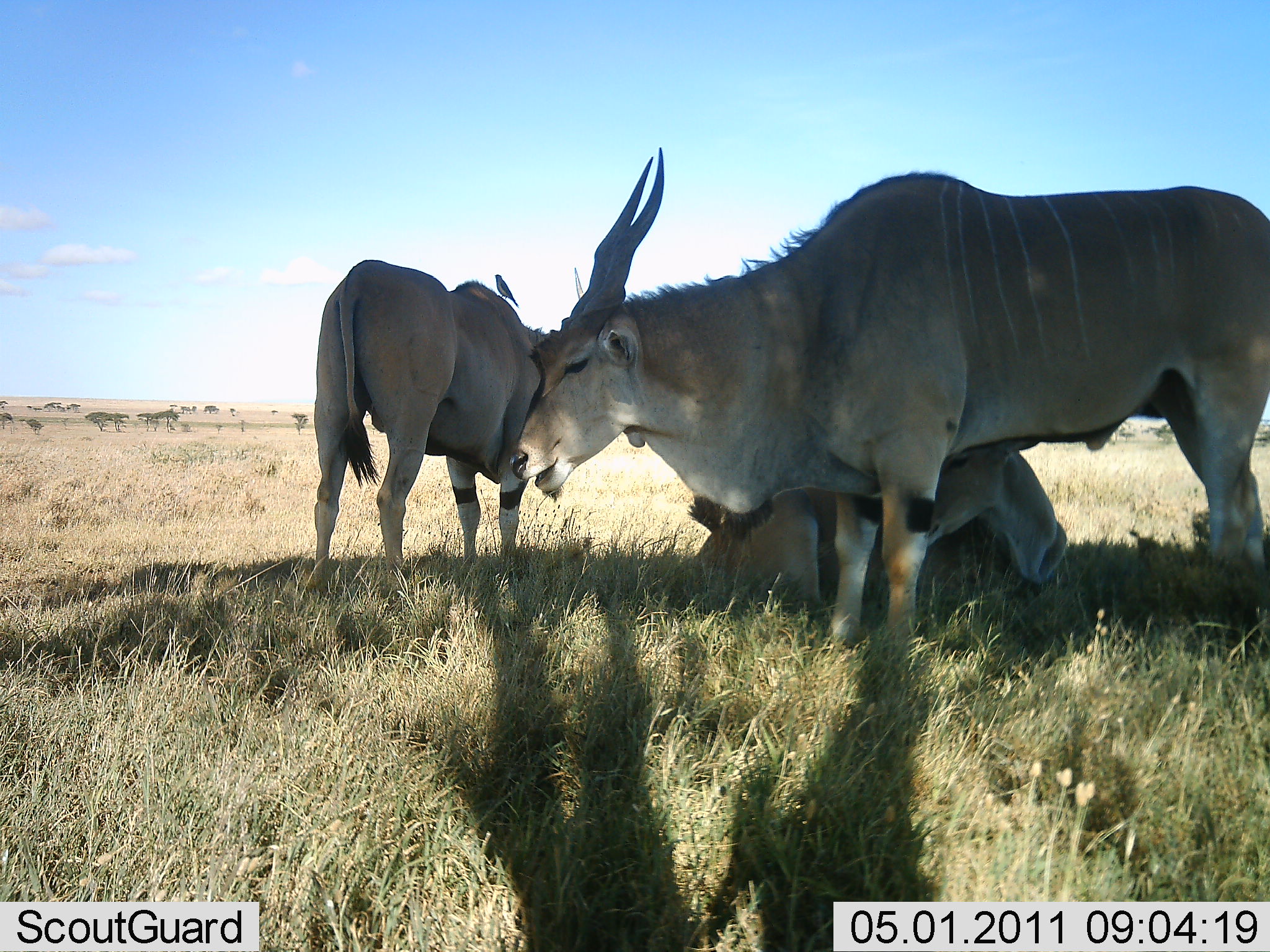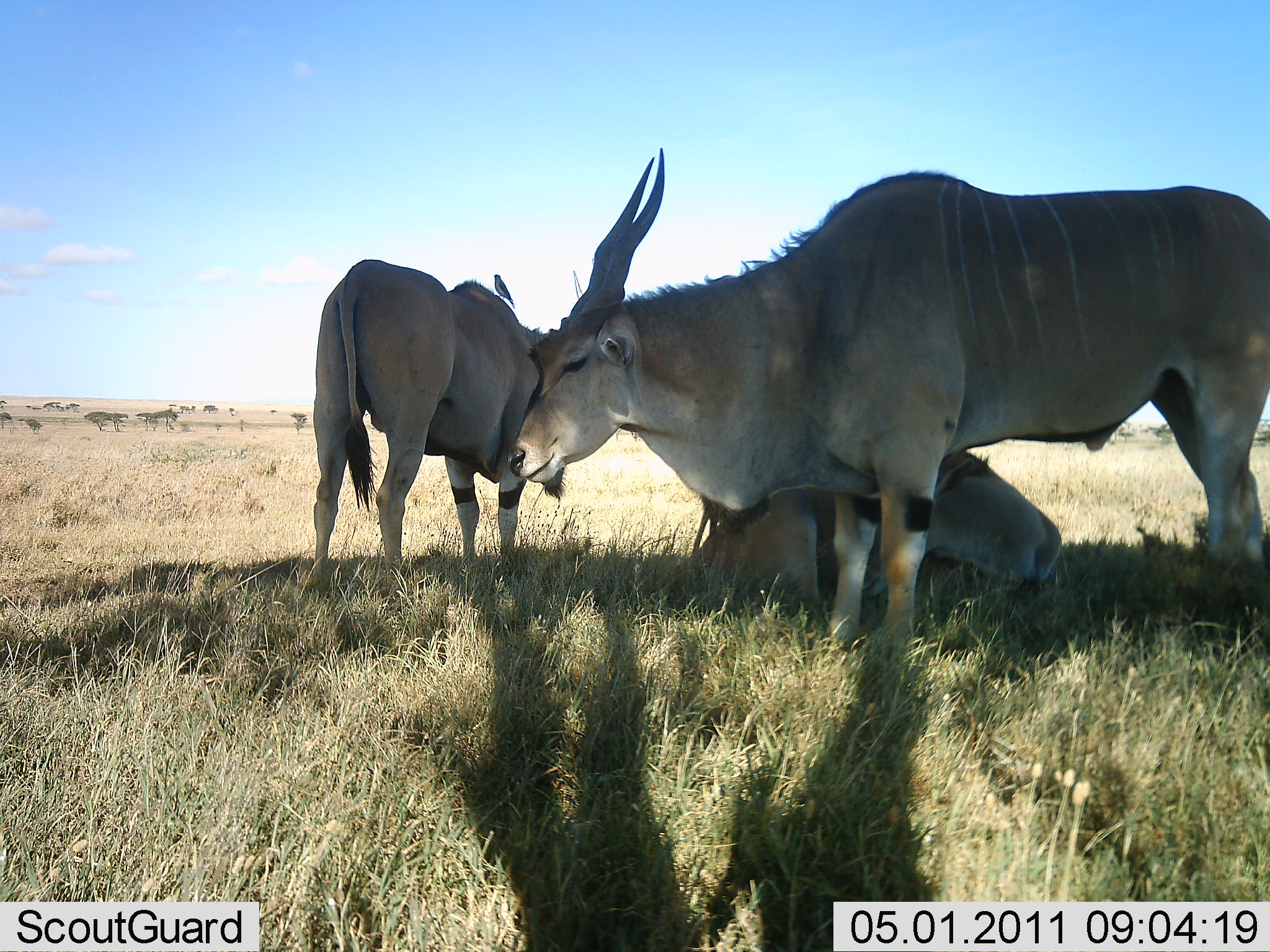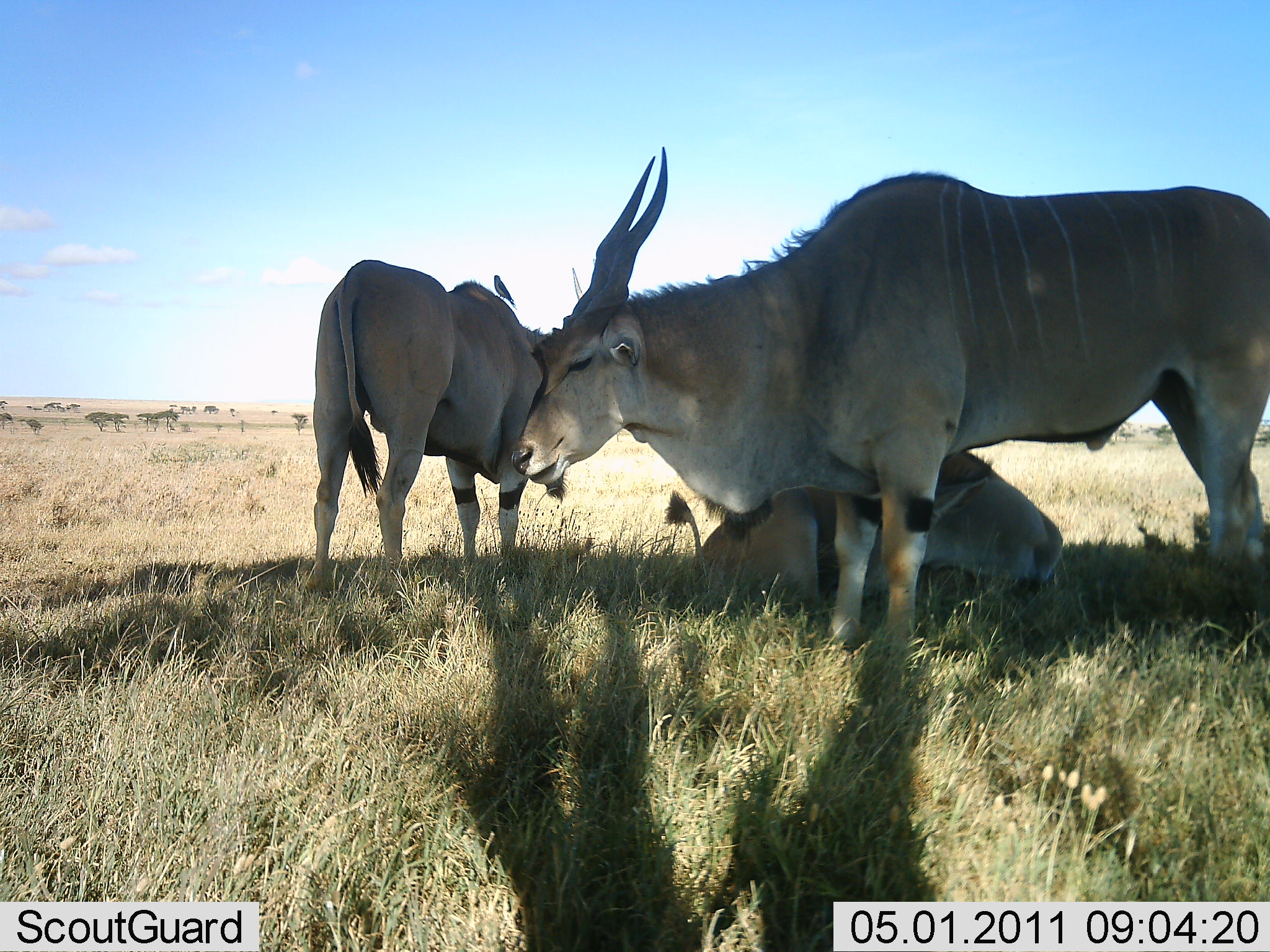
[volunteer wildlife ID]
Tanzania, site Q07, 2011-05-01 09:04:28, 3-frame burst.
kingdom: Animalia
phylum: Chordata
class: Mammalia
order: Artiodactyla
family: Bovidae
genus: Tragelaphus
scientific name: Tragelaphus oryx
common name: eland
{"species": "eland (Tragelaphus oryx)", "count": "3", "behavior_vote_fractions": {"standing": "79%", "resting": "71%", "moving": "0%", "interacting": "7%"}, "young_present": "7%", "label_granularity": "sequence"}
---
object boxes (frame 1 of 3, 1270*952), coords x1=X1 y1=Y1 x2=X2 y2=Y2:
animal: x1=508 y1=148 x2=1270 y2=665; x1=311 y1=259 x2=585 y2=599; x1=692 y1=434 x2=1069 y2=618; x1=495 y1=274 x2=520 y2=308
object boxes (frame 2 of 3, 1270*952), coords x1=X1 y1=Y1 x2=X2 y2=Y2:
animal: x1=508 y1=148 x2=1270 y2=665; x1=311 y1=259 x2=585 y2=599; x1=691 y1=450 x2=1064 y2=618; x1=493 y1=274 x2=518 y2=308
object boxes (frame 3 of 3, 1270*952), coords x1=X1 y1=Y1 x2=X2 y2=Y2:
animal: x1=508 y1=147 x2=1270 y2=664; x1=311 y1=259 x2=585 y2=599; x1=664 y1=450 x2=1064 y2=618